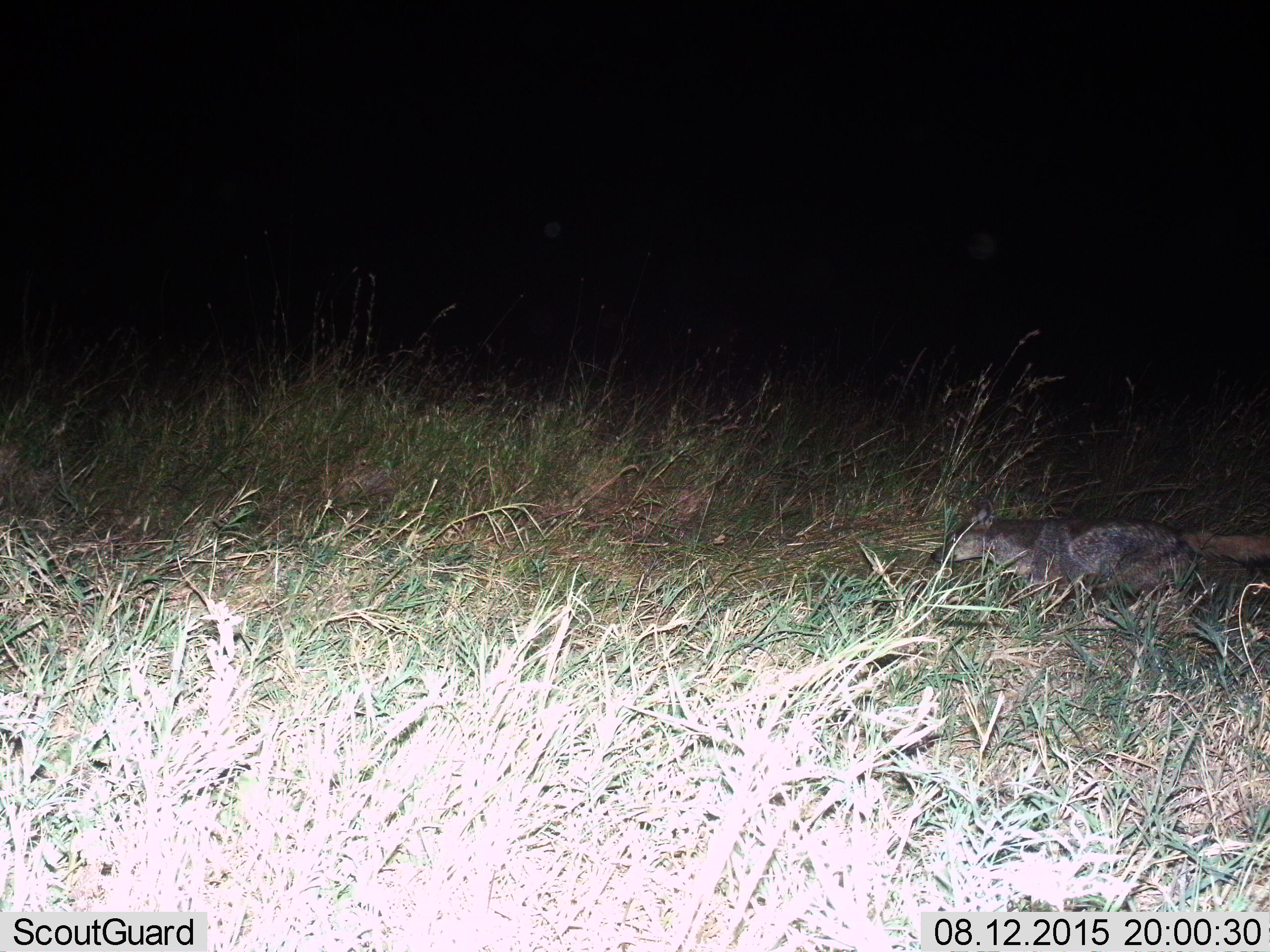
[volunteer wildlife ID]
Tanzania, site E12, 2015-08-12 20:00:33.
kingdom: Animalia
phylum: Chordata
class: Mammalia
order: Carnivora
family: Canidae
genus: Lupulella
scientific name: Lupulella mesomelas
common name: black-backed jackal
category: jackal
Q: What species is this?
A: Jackal (black-backed jackal) (Lupulella mesomelas).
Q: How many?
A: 1.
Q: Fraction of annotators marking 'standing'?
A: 0%.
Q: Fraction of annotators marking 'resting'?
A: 0%.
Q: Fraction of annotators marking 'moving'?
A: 100%.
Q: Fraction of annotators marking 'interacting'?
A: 0%.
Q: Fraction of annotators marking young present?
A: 0%.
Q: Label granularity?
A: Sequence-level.